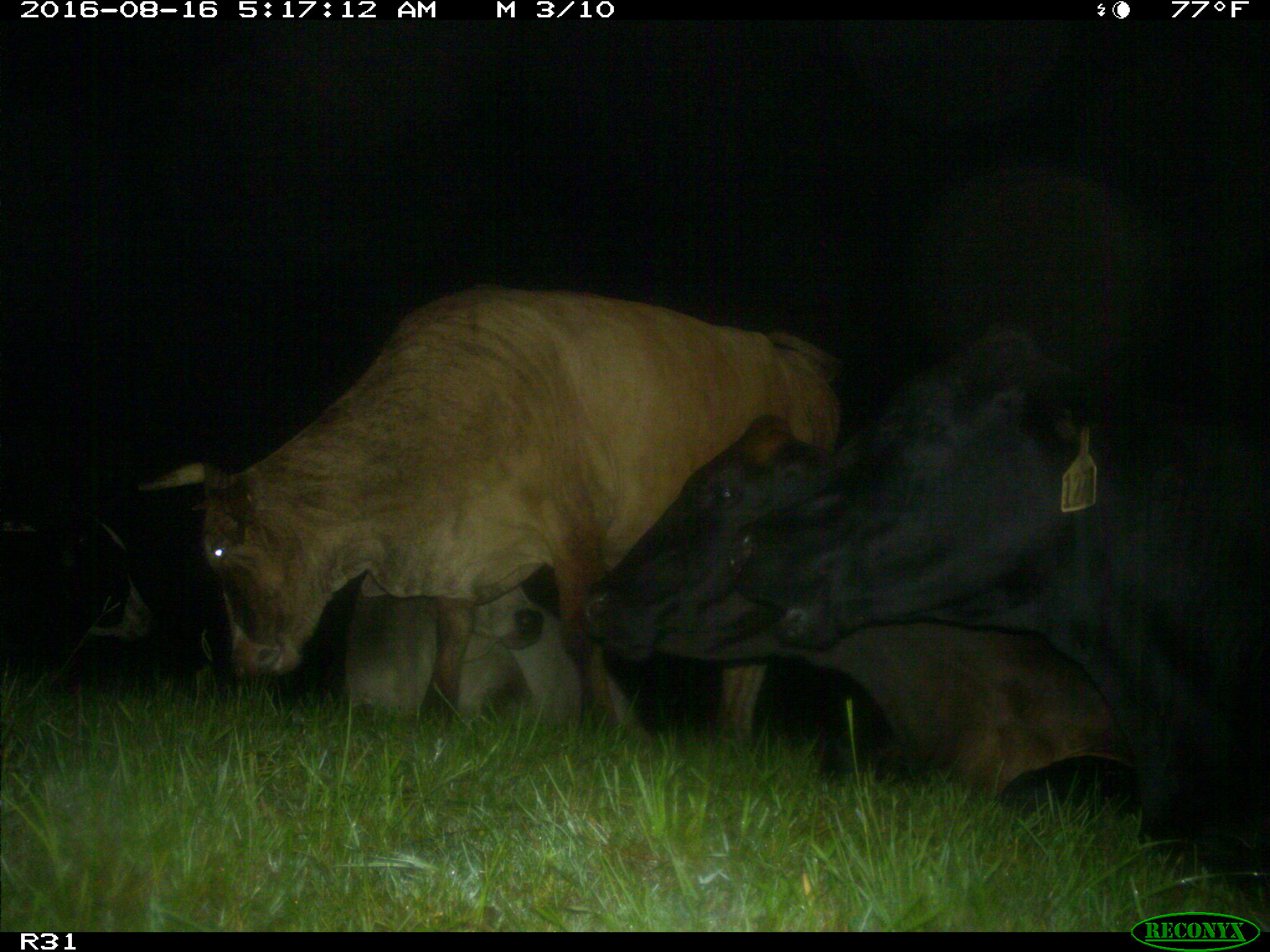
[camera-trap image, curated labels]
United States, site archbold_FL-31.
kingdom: Animalia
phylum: Chordata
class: Mammalia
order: Artiodactyla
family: Bovidae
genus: Bos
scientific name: Bos taurus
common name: domestic cow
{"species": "Bos taurus (domestic cow)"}